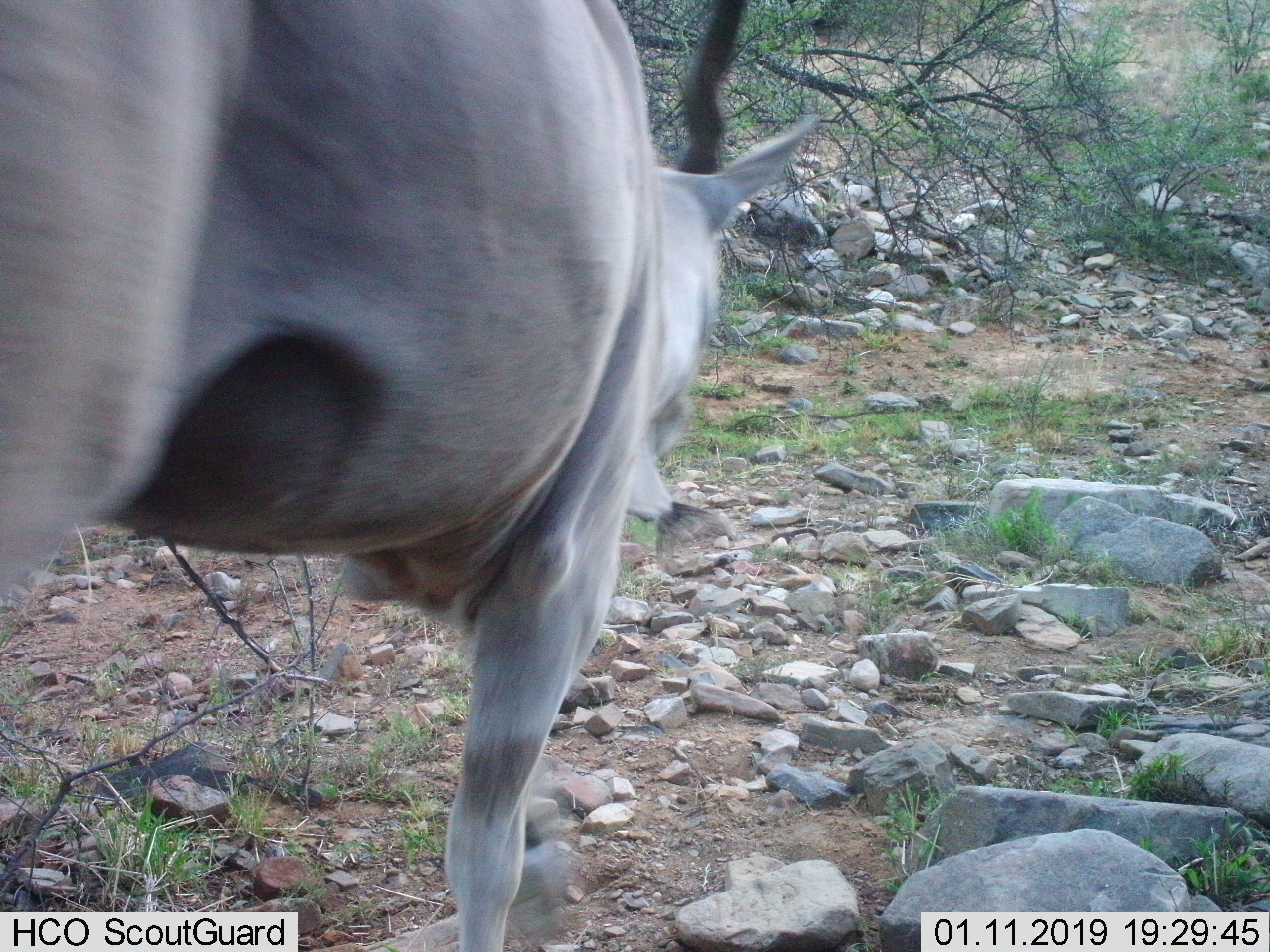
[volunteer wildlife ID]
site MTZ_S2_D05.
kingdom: Animalia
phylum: Chordata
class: Mammalia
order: Artiodactyla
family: Bovidae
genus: Tragelaphus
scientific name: Tragelaphus oryx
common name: eland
Eland (Tragelaphus oryx), count 1. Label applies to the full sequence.